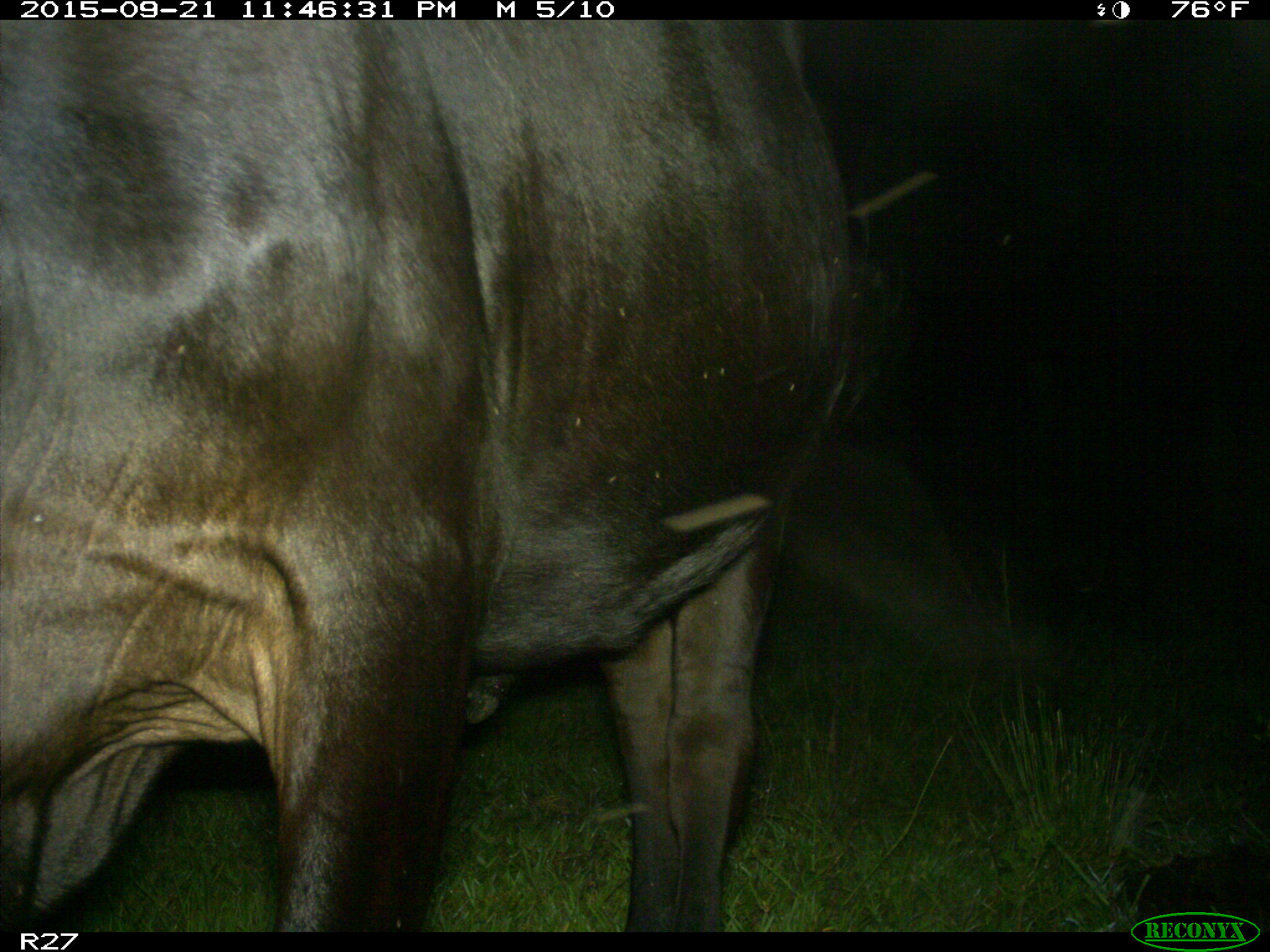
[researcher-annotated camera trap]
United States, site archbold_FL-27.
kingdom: Animalia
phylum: Chordata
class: Mammalia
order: Artiodactyla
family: Bovidae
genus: Bos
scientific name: Bos taurus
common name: domestic cow